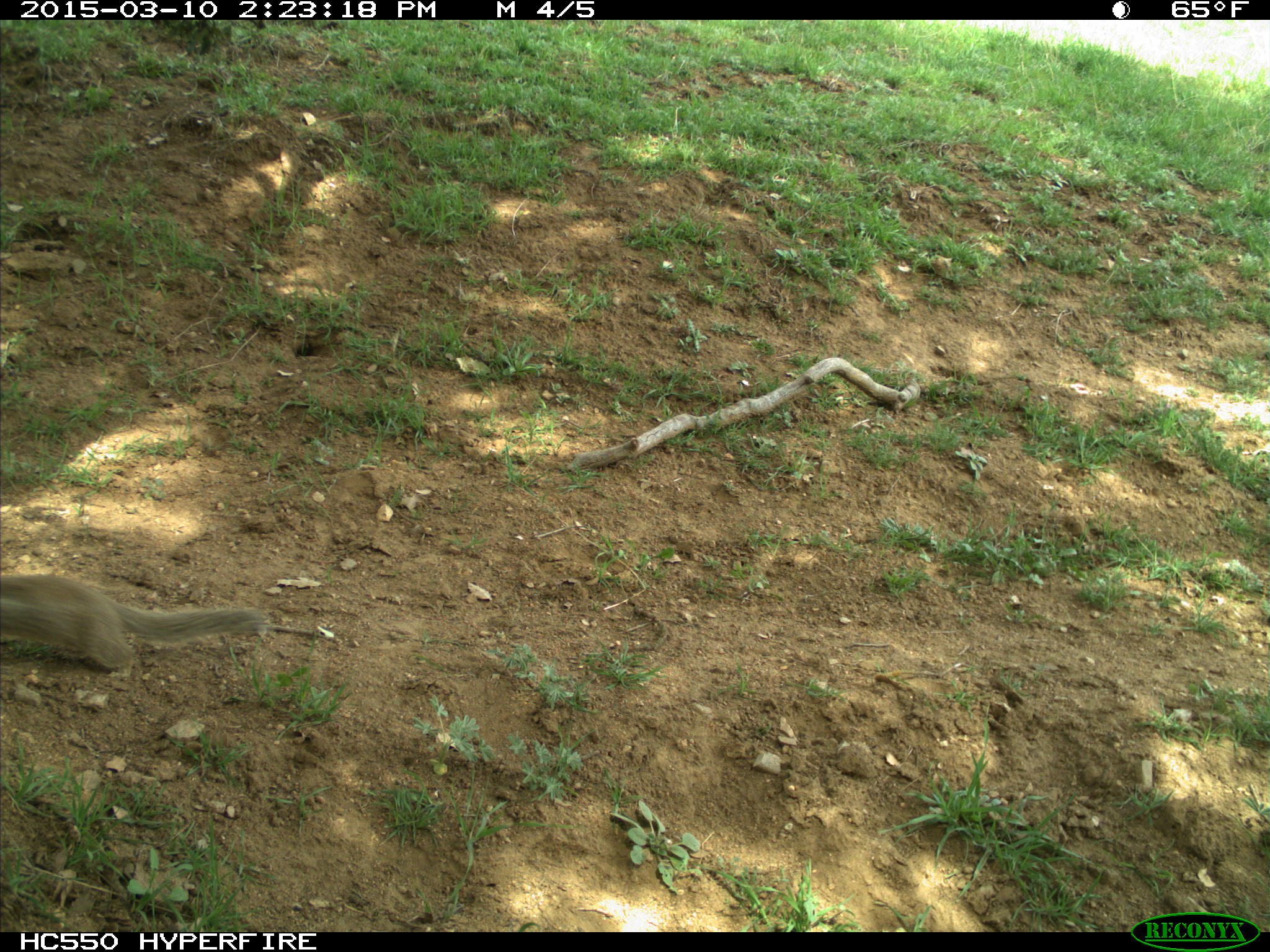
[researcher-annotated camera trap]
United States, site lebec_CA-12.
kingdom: Animalia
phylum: Chordata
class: Mammalia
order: Rodentia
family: Sciuridae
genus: Otospermophilus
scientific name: Otospermophilus beecheyi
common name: california ground squirrel